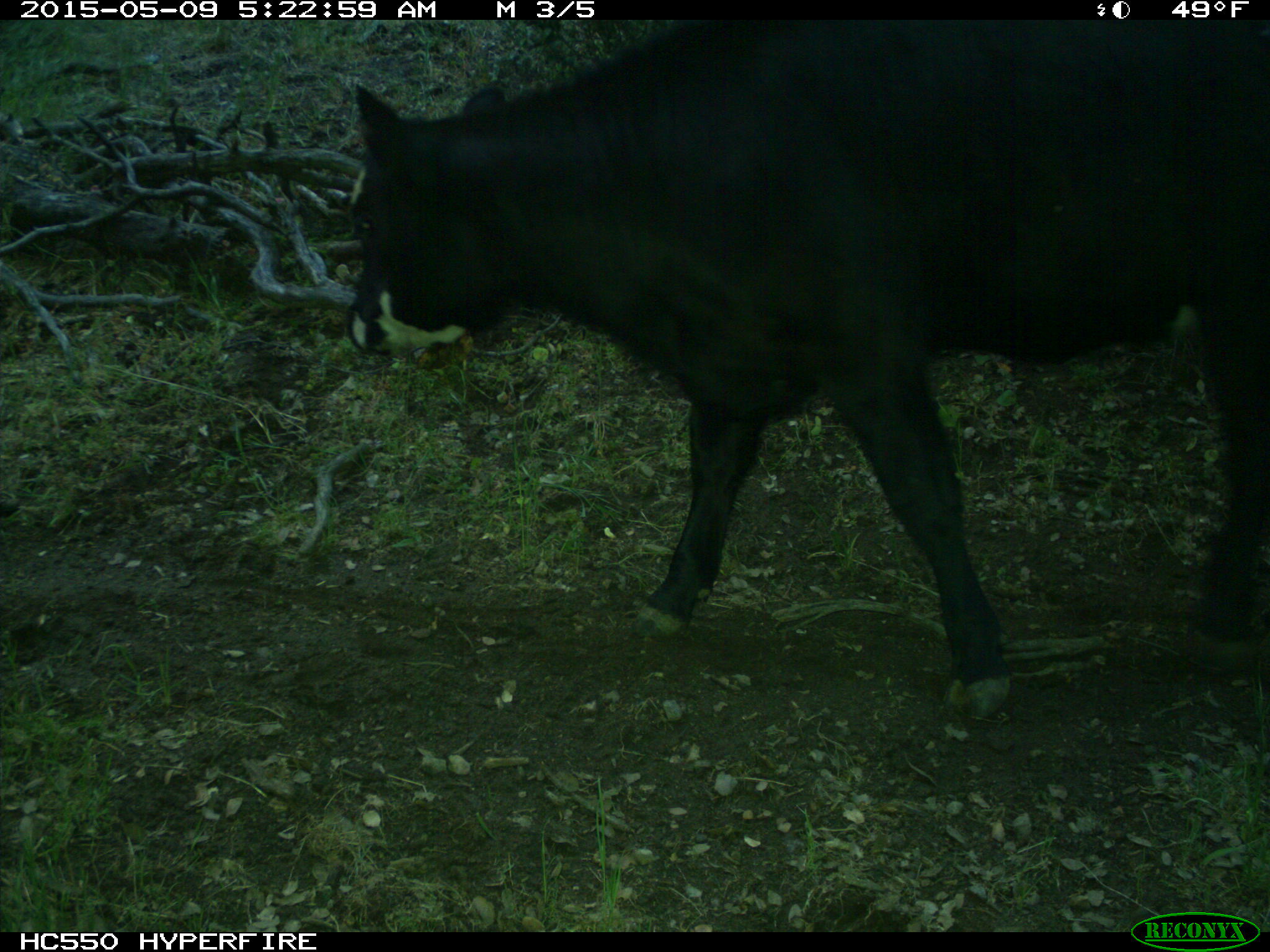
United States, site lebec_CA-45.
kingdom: Animalia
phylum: Chordata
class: Mammalia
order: Artiodactyla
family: Bovidae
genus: Bos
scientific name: Bos taurus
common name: domestic cow